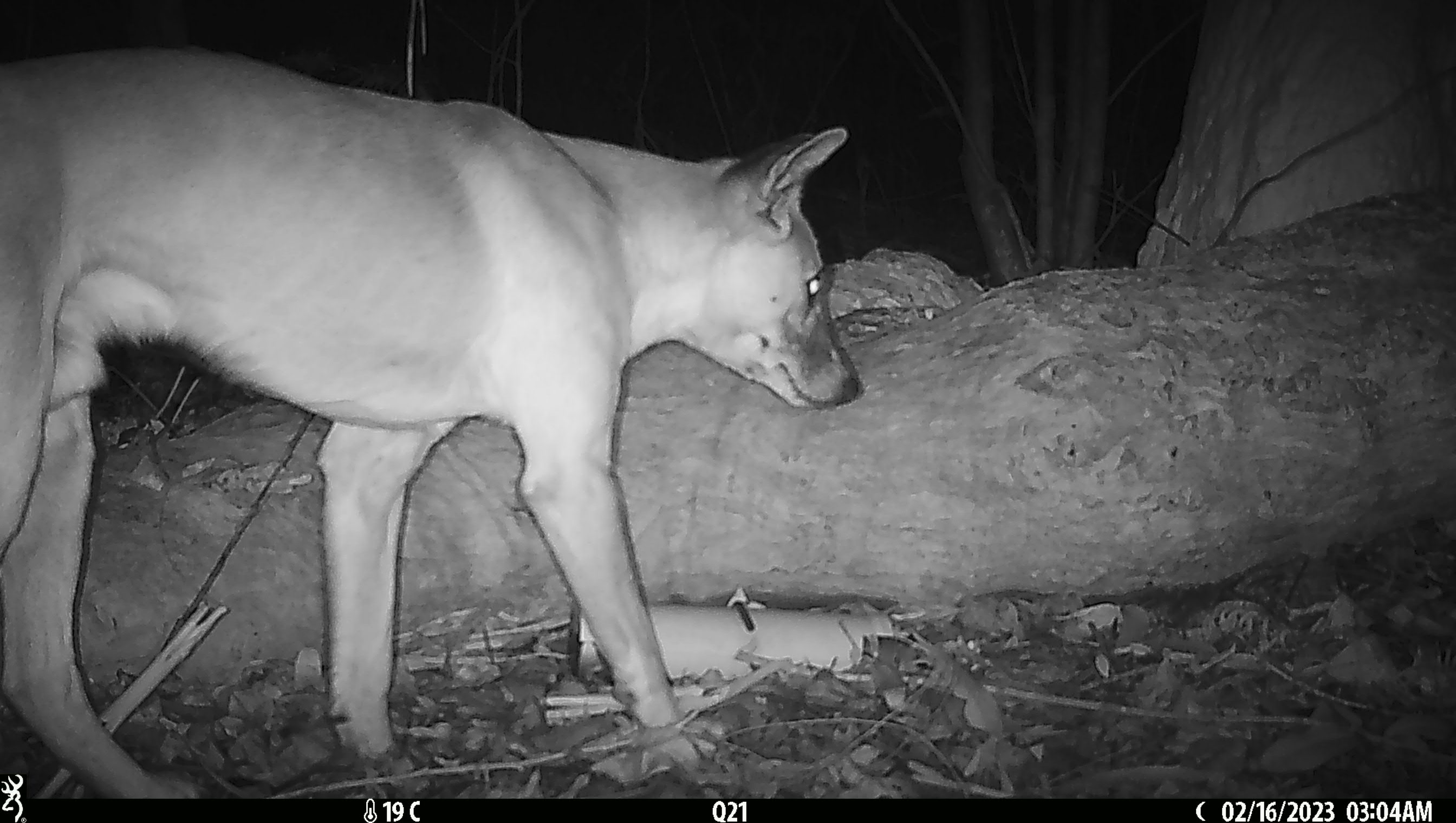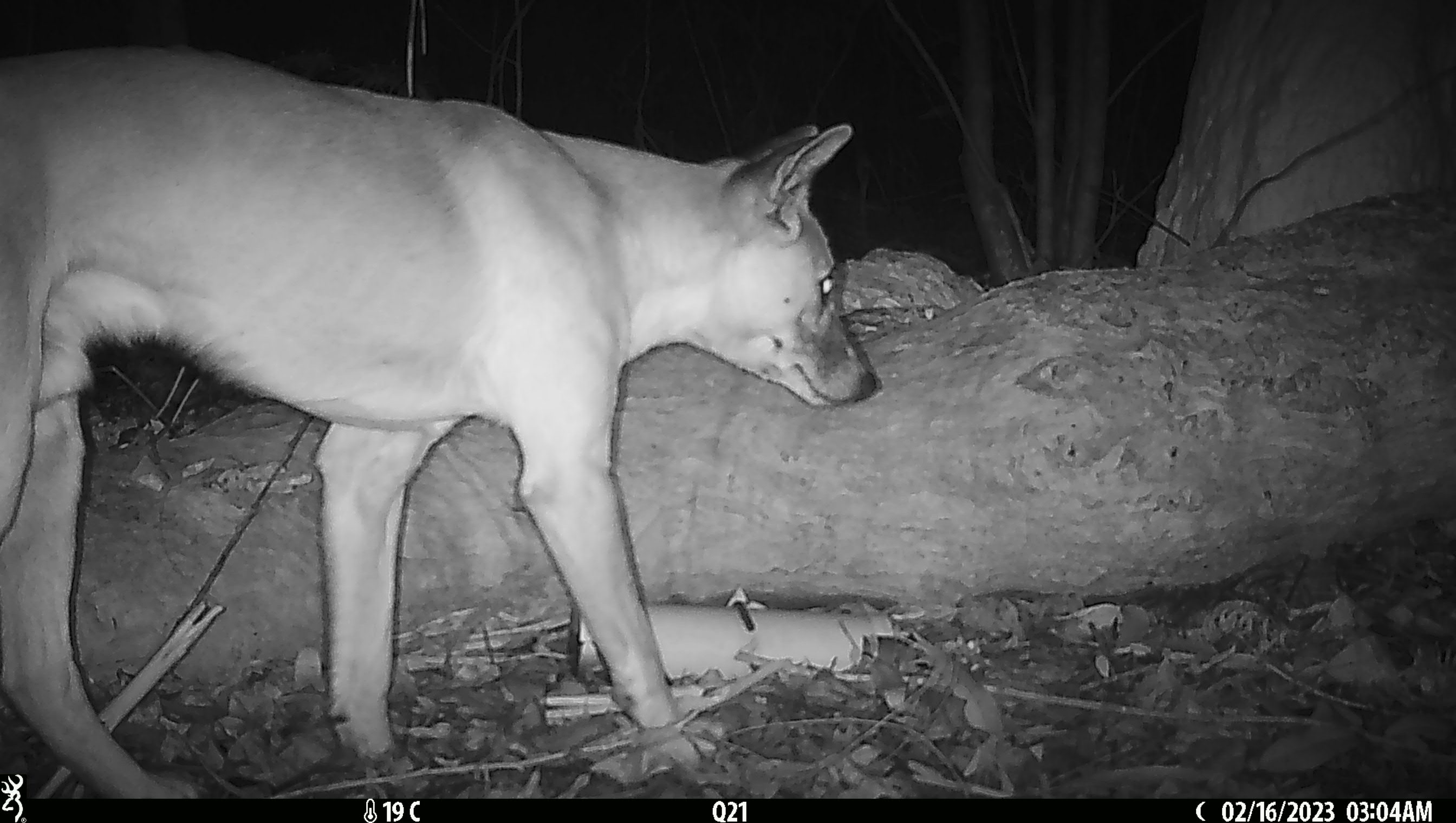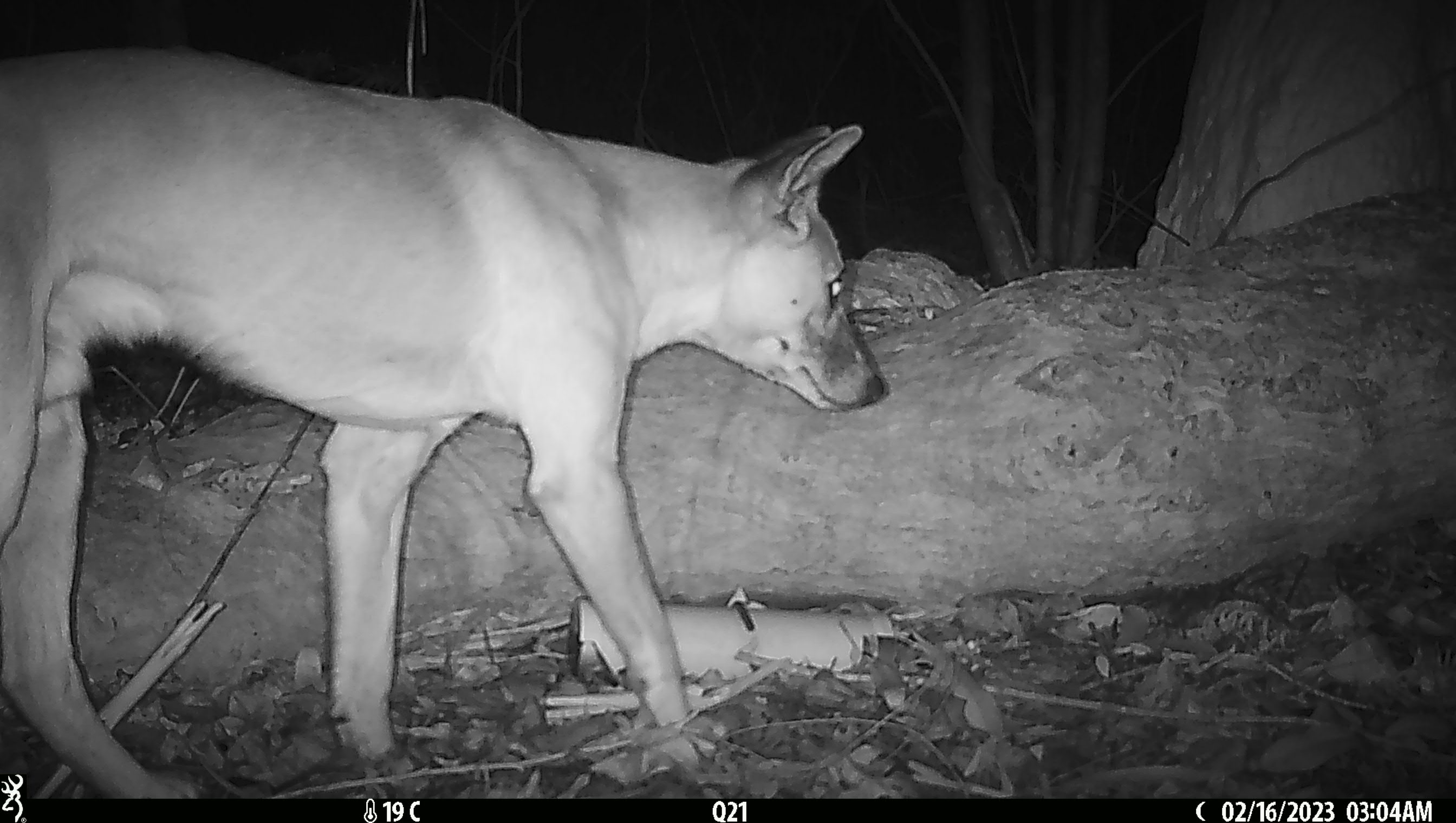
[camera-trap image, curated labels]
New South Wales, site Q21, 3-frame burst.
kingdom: Animalia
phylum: Chordata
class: Mammalia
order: Carnivora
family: Canidae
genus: Canis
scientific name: Canis familiaris dingo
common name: dingo